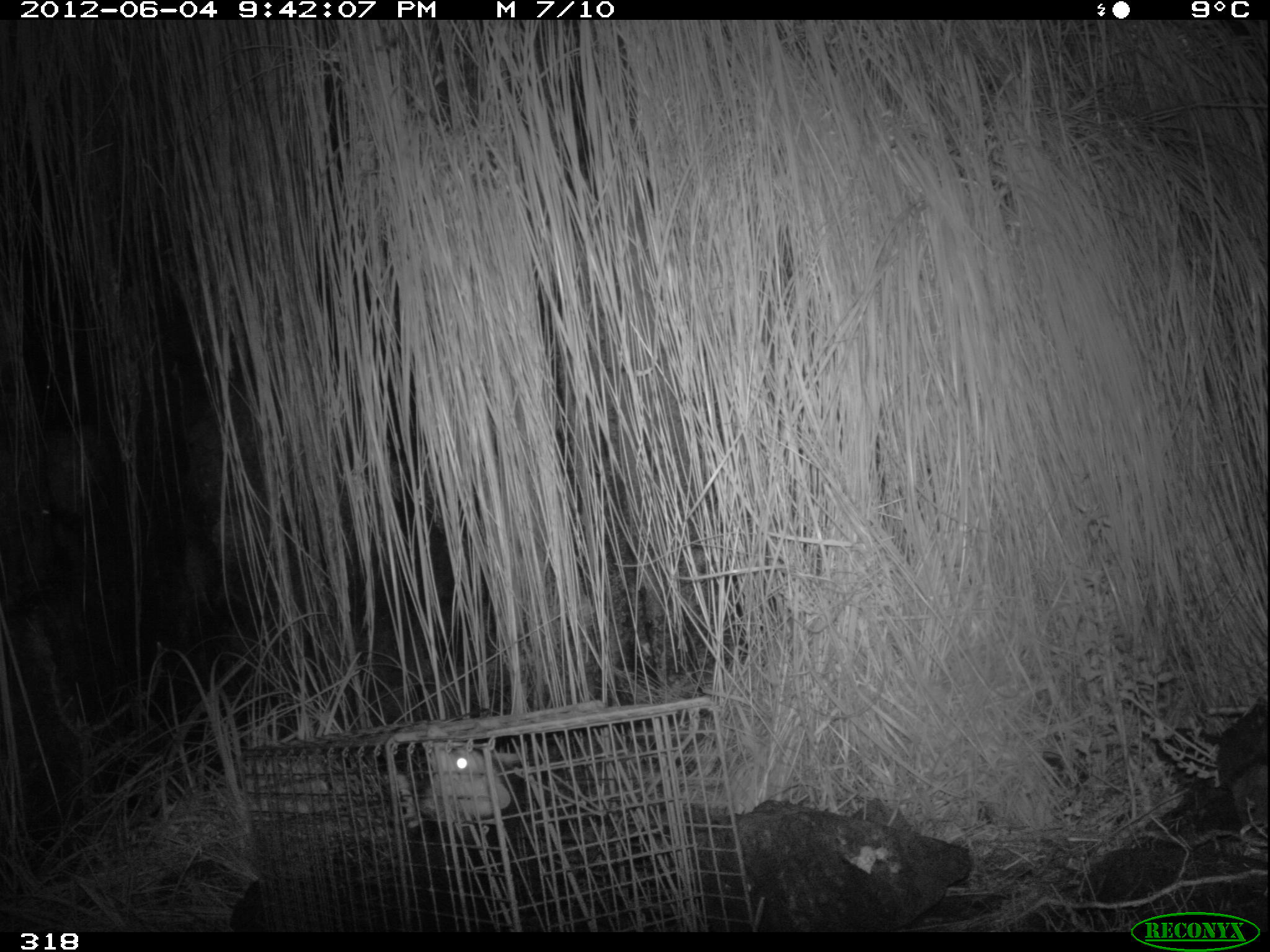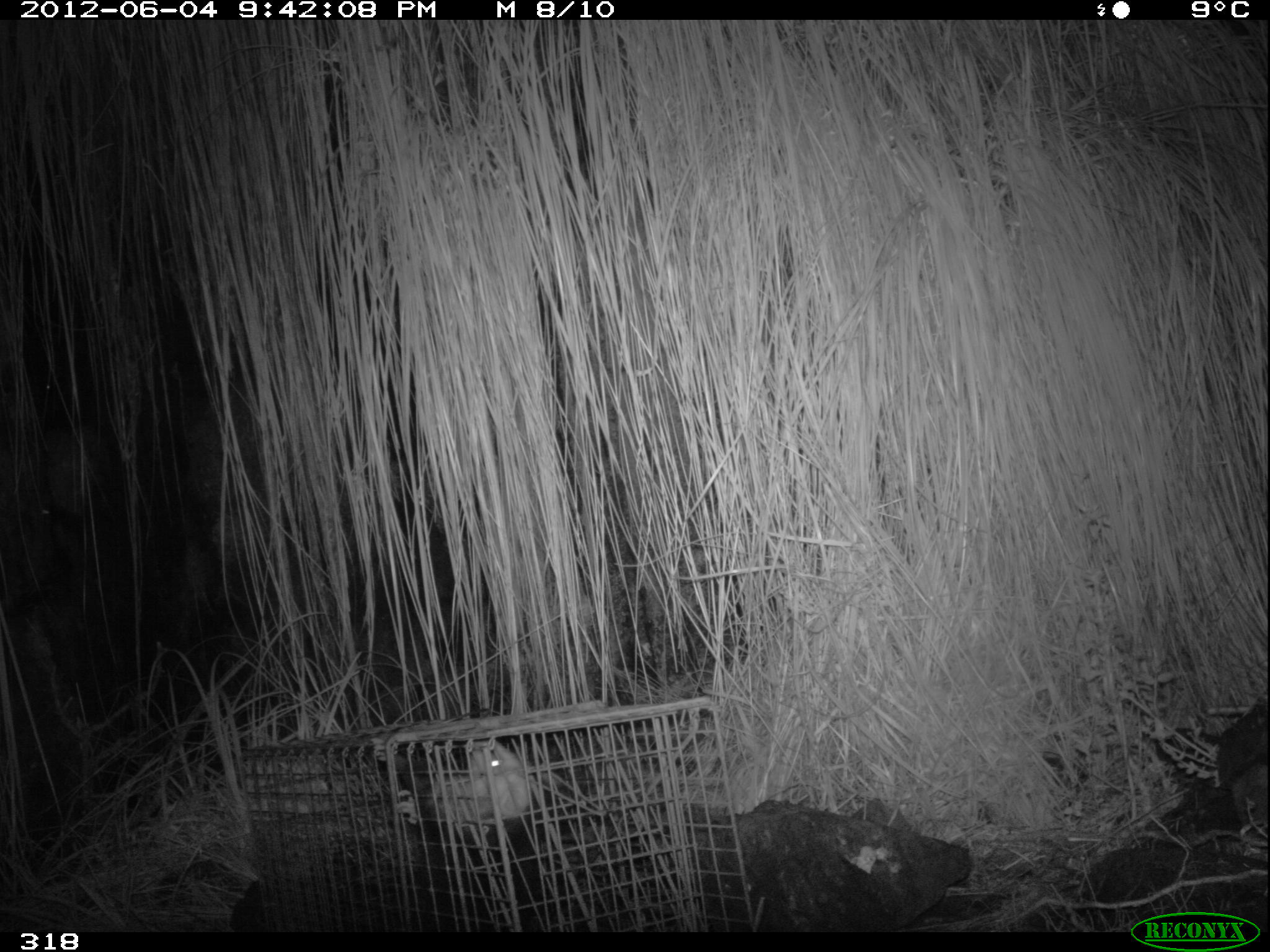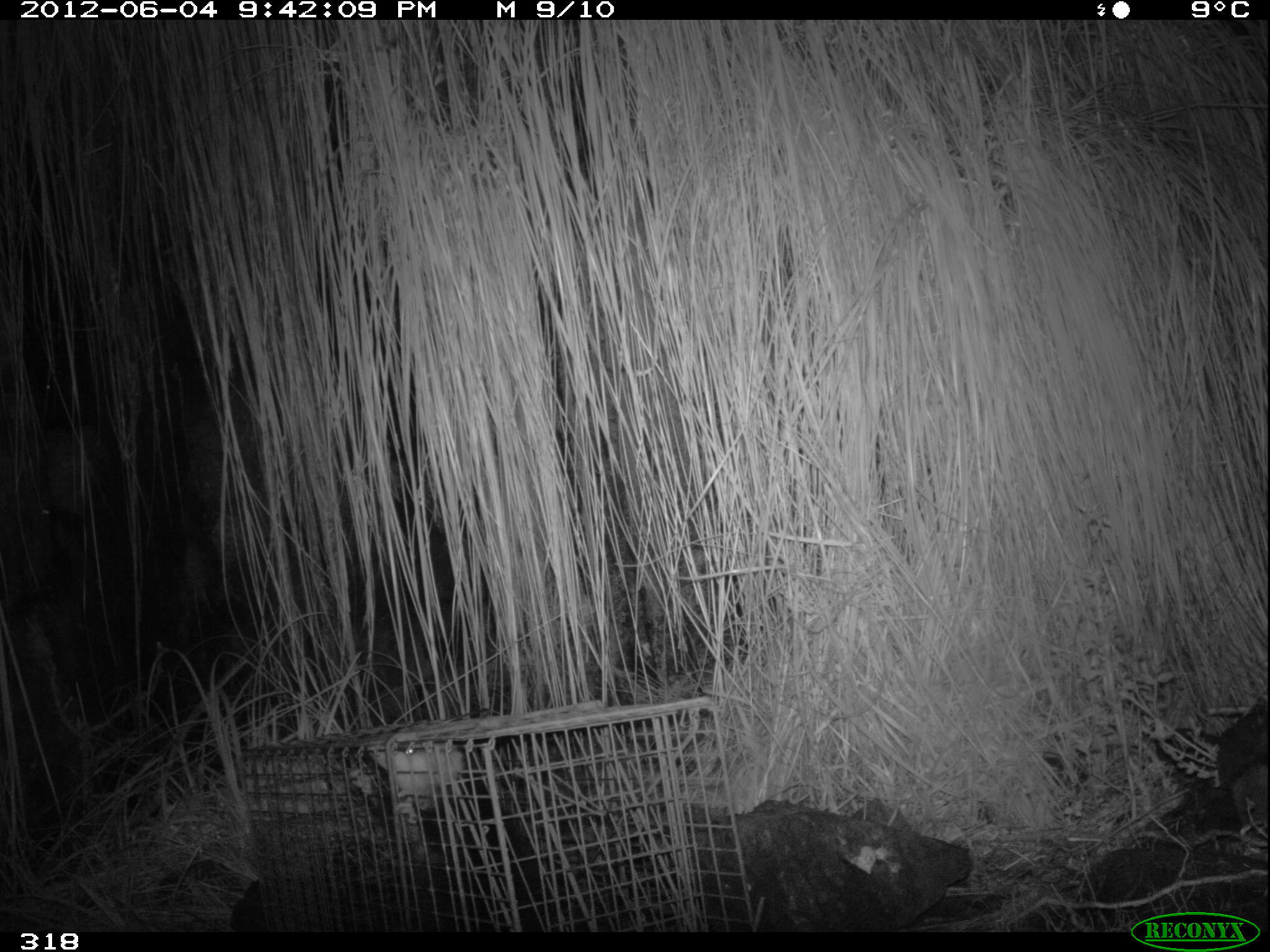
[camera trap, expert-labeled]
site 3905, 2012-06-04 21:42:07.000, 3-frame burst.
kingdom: Animalia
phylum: Chordata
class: Mammalia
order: Didelphimorphia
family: Didelphidae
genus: Didelphis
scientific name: Didelphis pernigra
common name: andean white-eared opossum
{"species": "Didelphis pernigra (andean white-eared opossum)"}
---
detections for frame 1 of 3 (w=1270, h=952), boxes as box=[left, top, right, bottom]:
didelphis pernigra: box=[377, 733, 538, 933]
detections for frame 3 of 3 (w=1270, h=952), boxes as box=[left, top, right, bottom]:
didelphis pernigra: box=[347, 744, 555, 931]